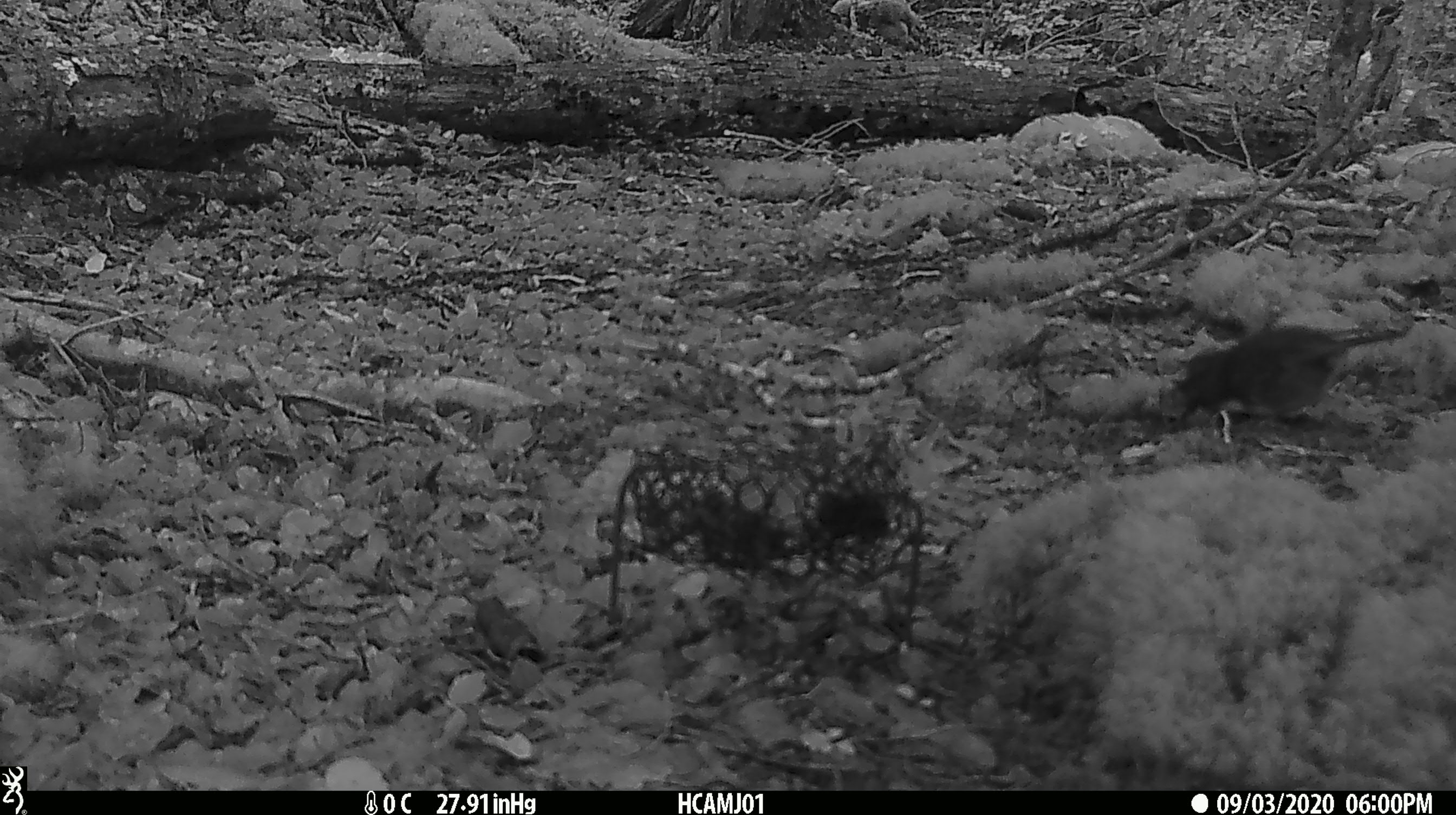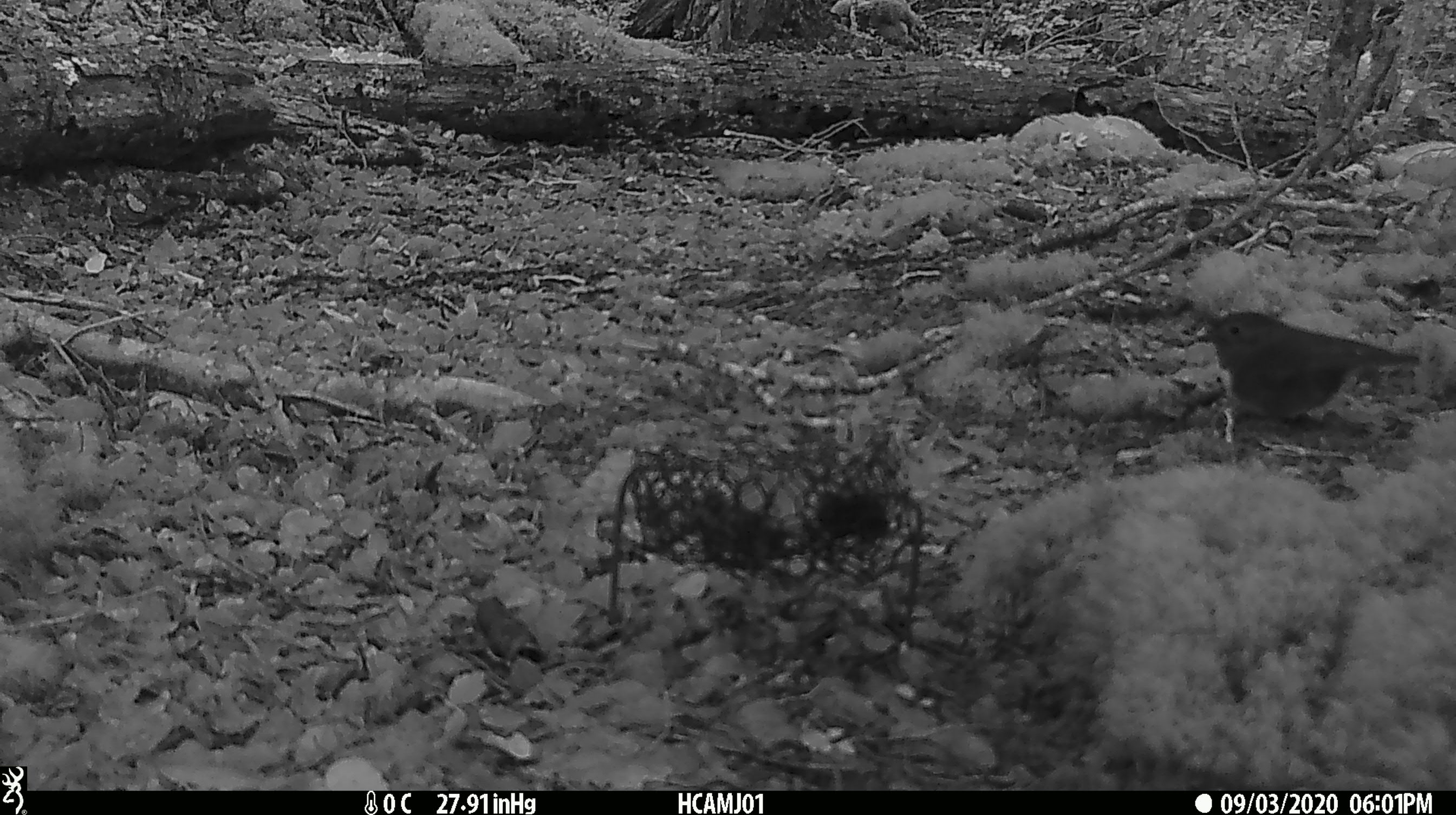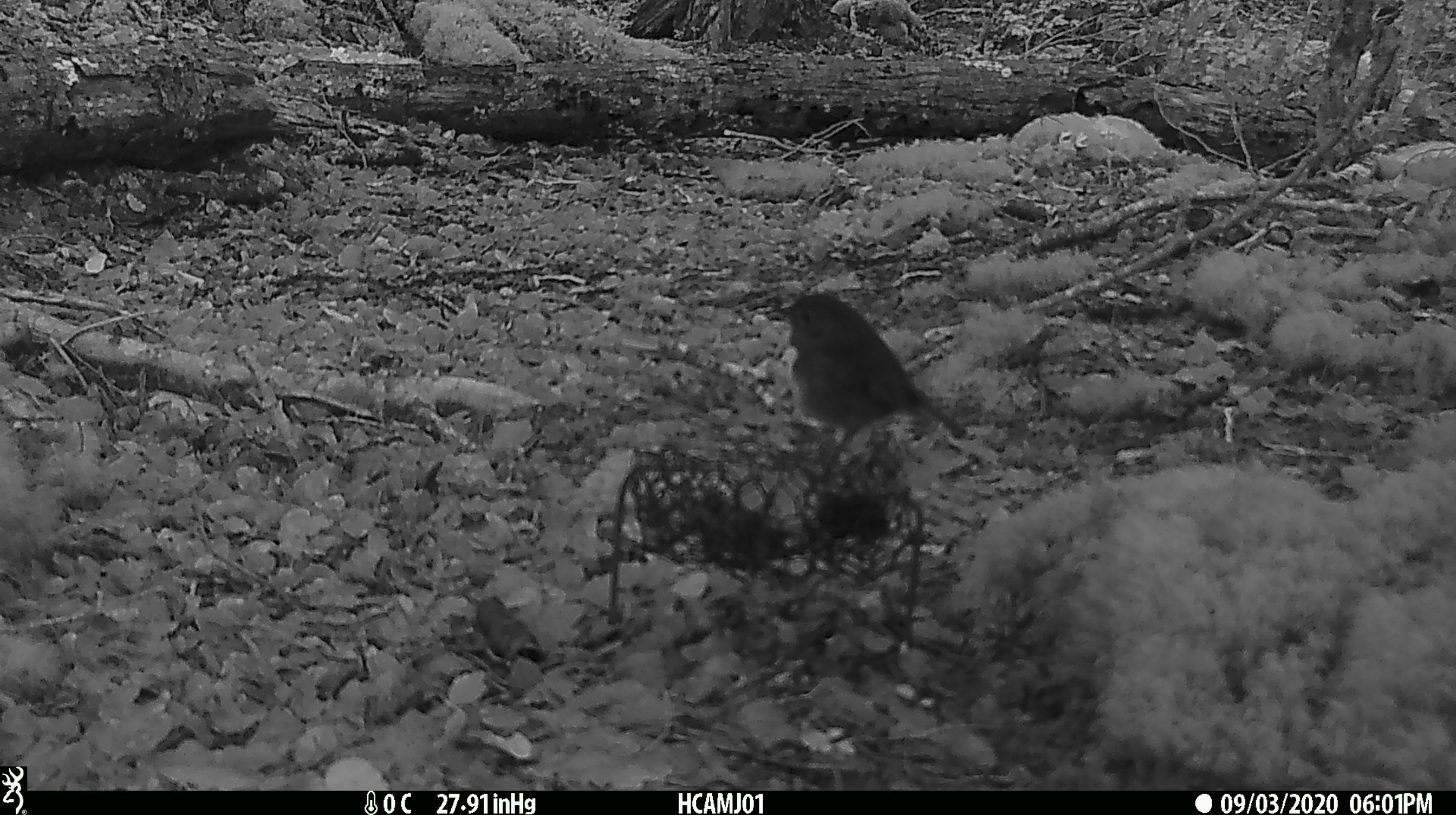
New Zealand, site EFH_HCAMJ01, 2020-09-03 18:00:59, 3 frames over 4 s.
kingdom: Animalia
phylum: Chordata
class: Aves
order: Passeriformes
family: Petroicidae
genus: Petroica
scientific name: Petroica australis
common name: new zealand robin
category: robin